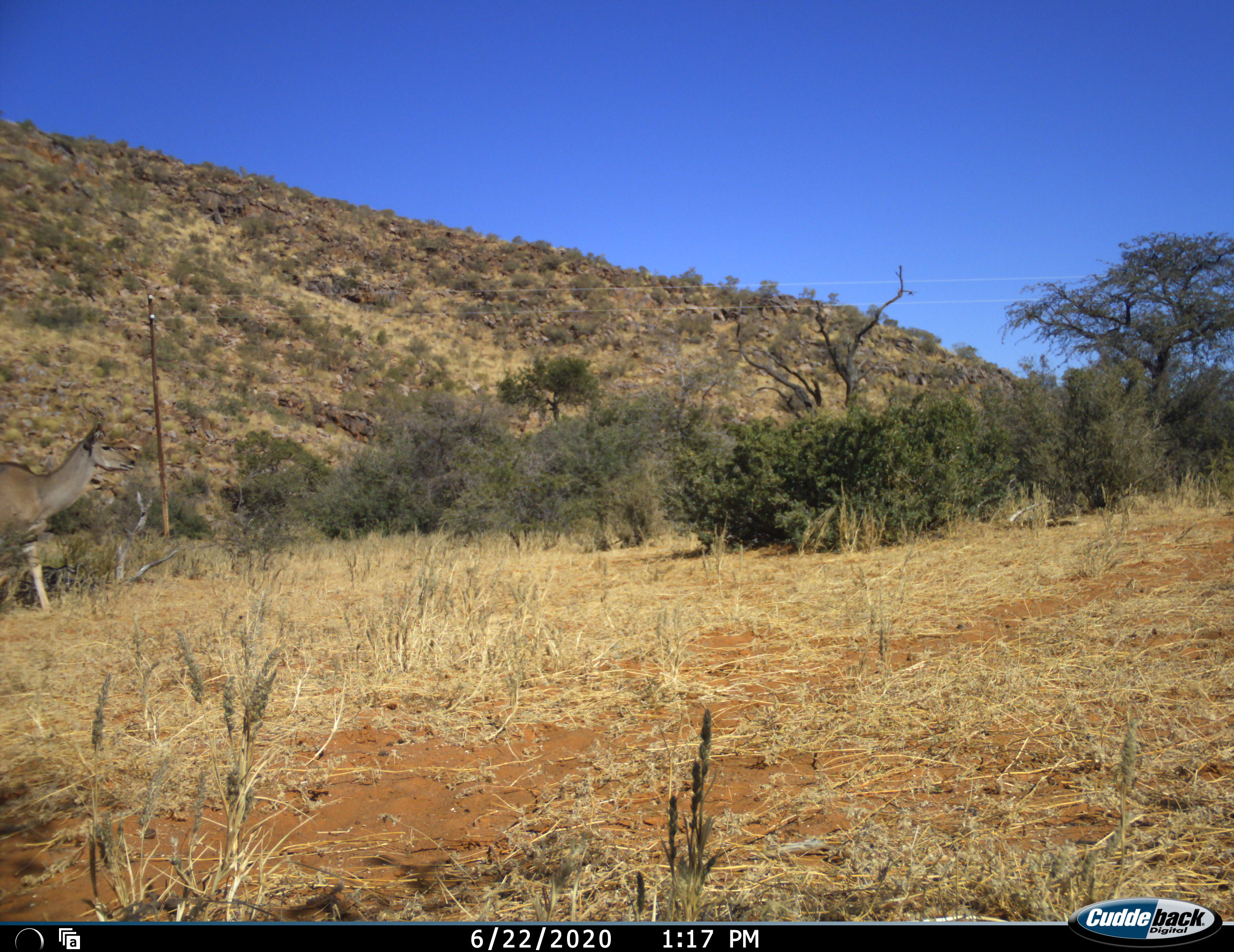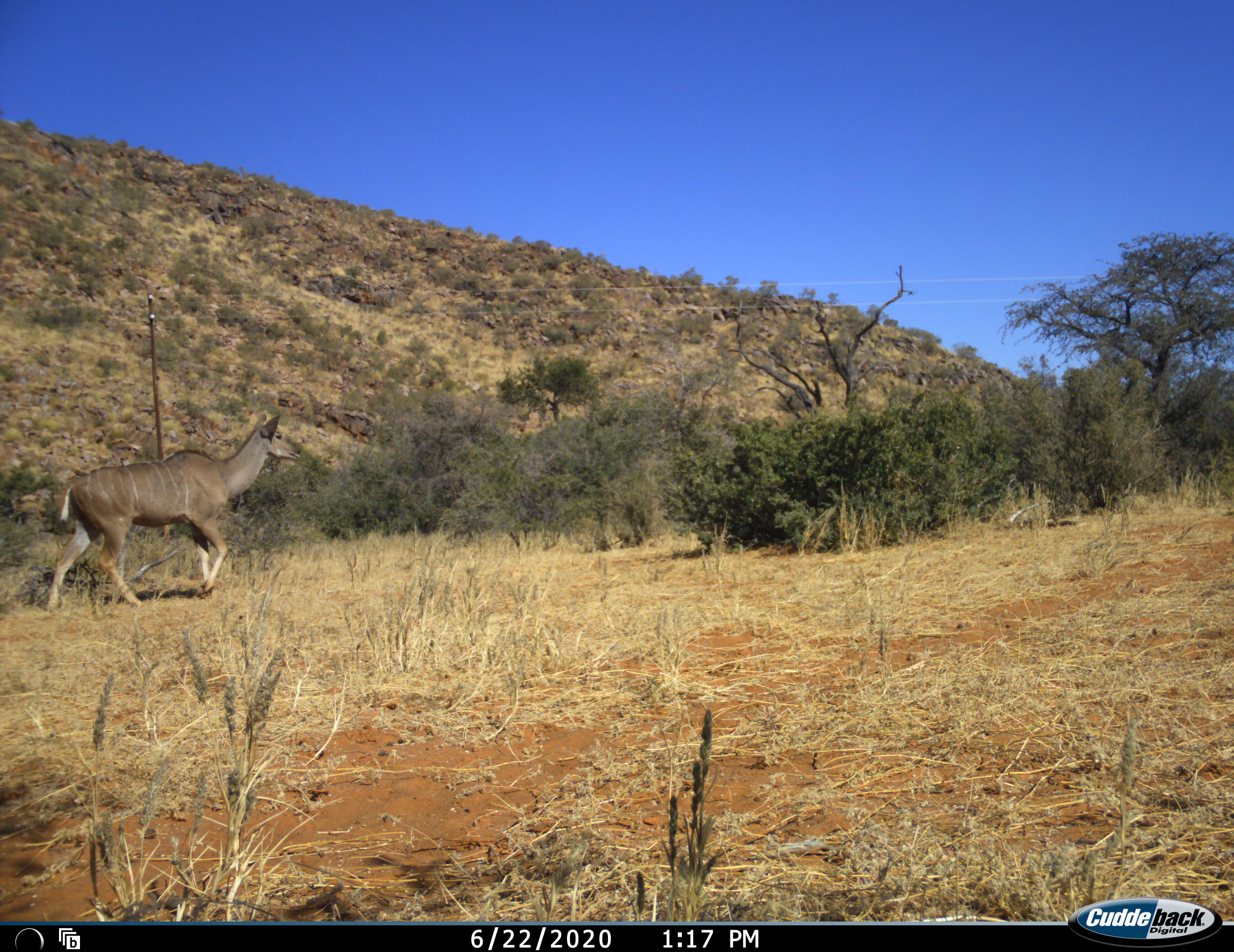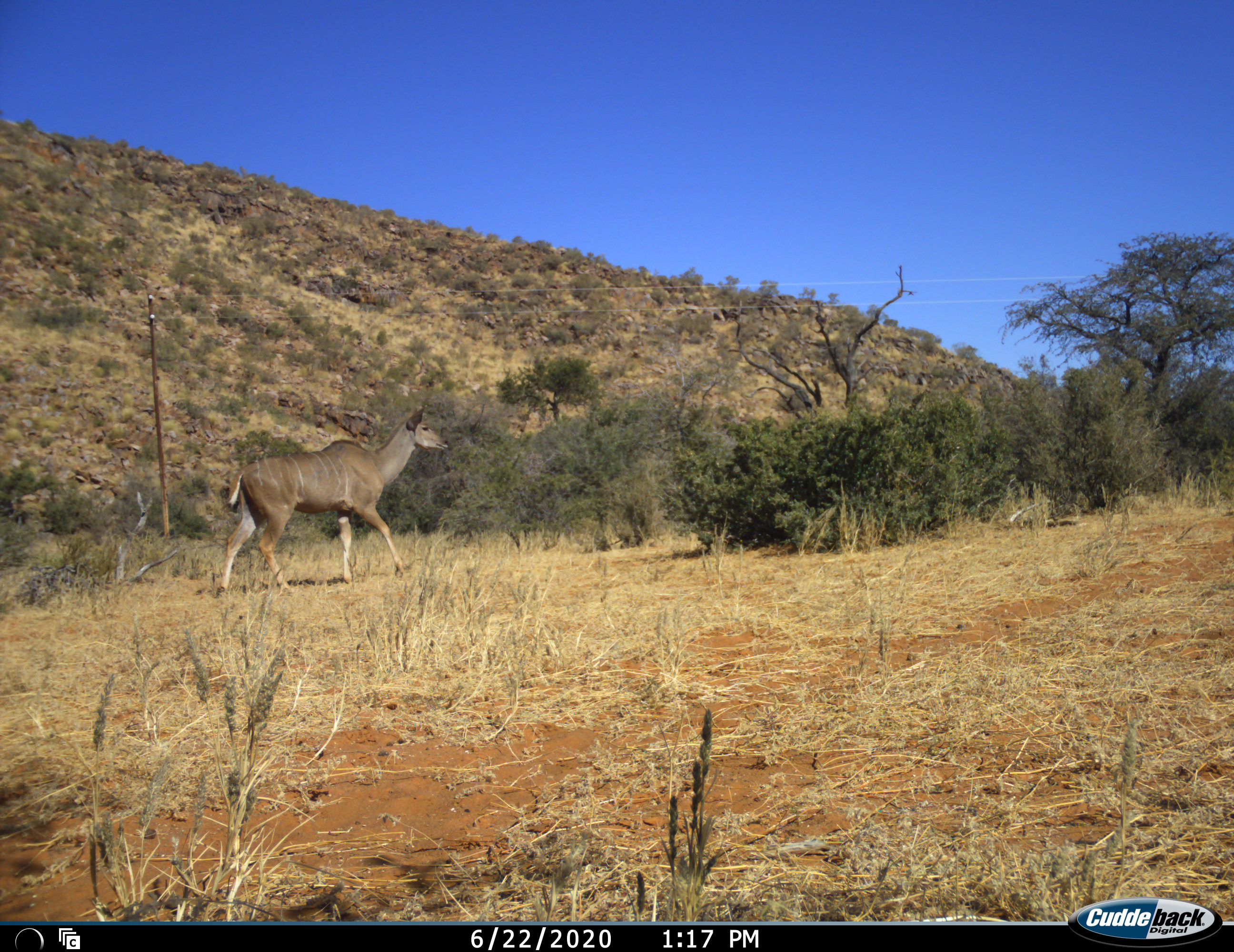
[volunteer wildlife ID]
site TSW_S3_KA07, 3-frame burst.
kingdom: Animalia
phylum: Chordata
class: Mammalia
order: Artiodactyla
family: Bovidae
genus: Tragelaphus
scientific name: Tragelaphus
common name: kudu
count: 1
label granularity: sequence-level